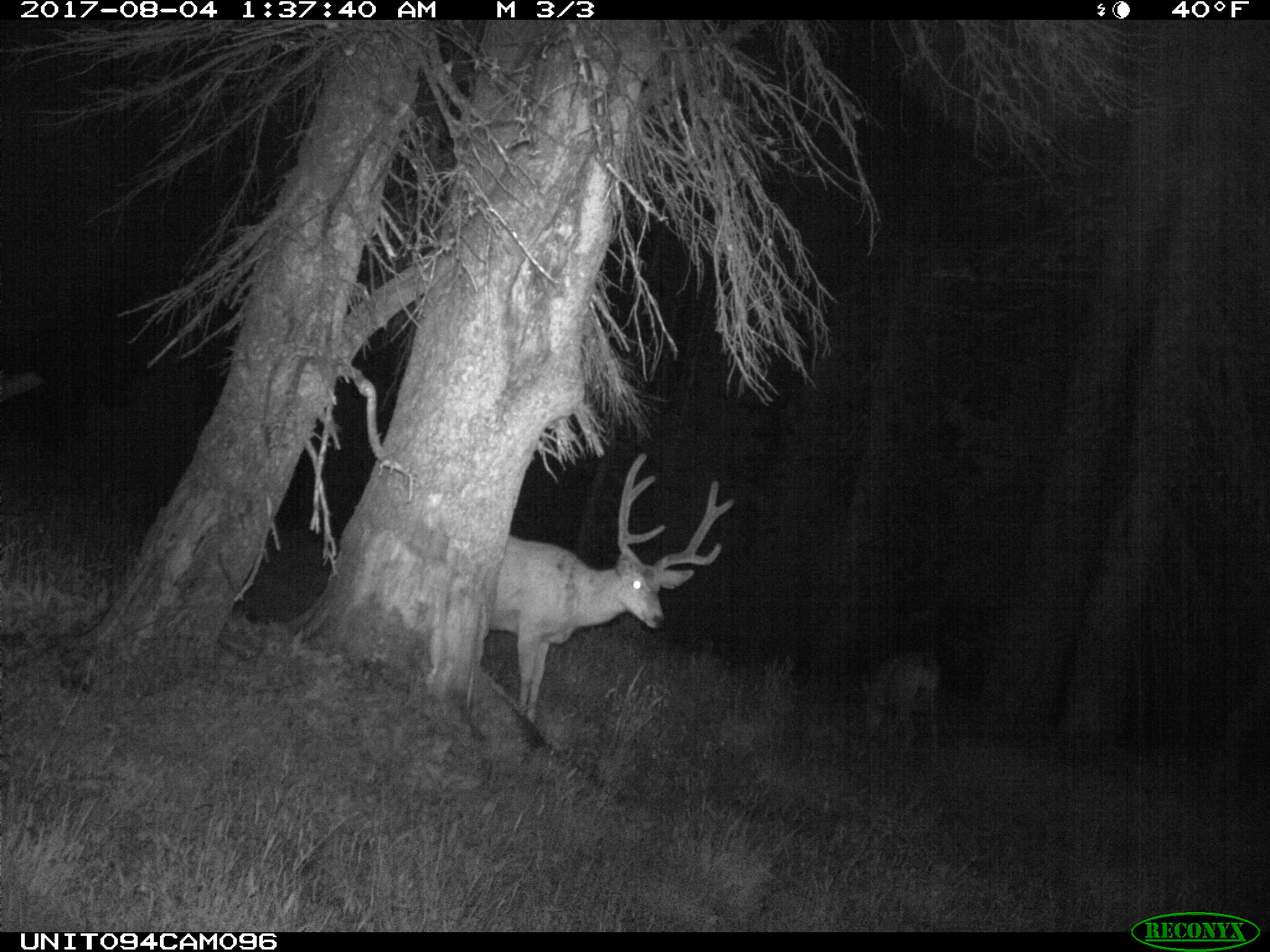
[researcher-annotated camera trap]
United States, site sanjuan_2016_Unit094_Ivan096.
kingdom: Animalia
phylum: Chordata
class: Mammalia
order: Artiodactyla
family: Cervidae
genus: Odocoileus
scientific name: Odocoileus hemionus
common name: mule deer